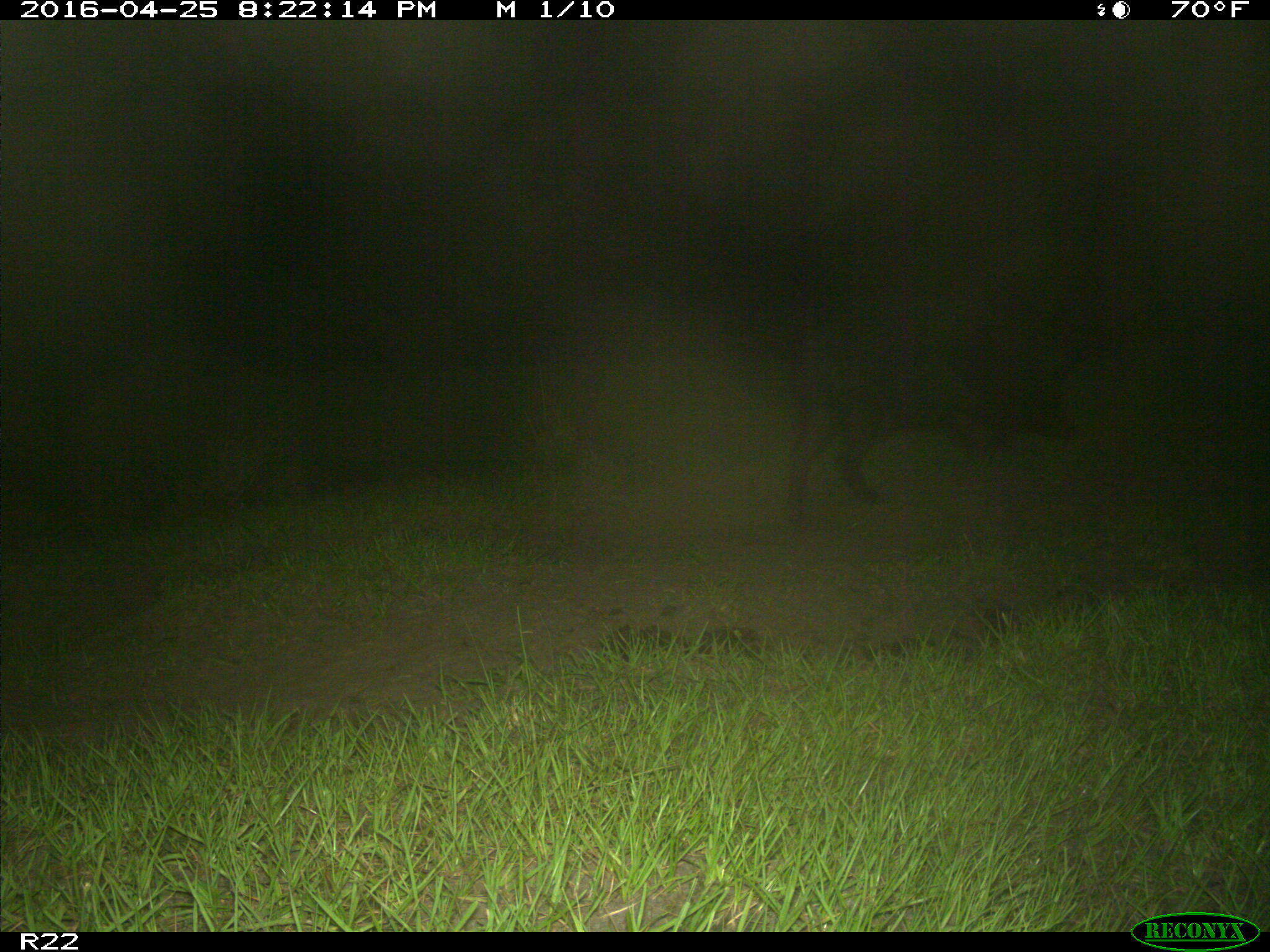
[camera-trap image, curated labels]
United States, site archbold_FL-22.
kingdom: Animalia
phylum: Chordata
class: Mammalia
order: Artiodactyla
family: Bovidae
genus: Bos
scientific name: Bos taurus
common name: domestic cow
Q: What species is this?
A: Bos taurus (domestic cow).